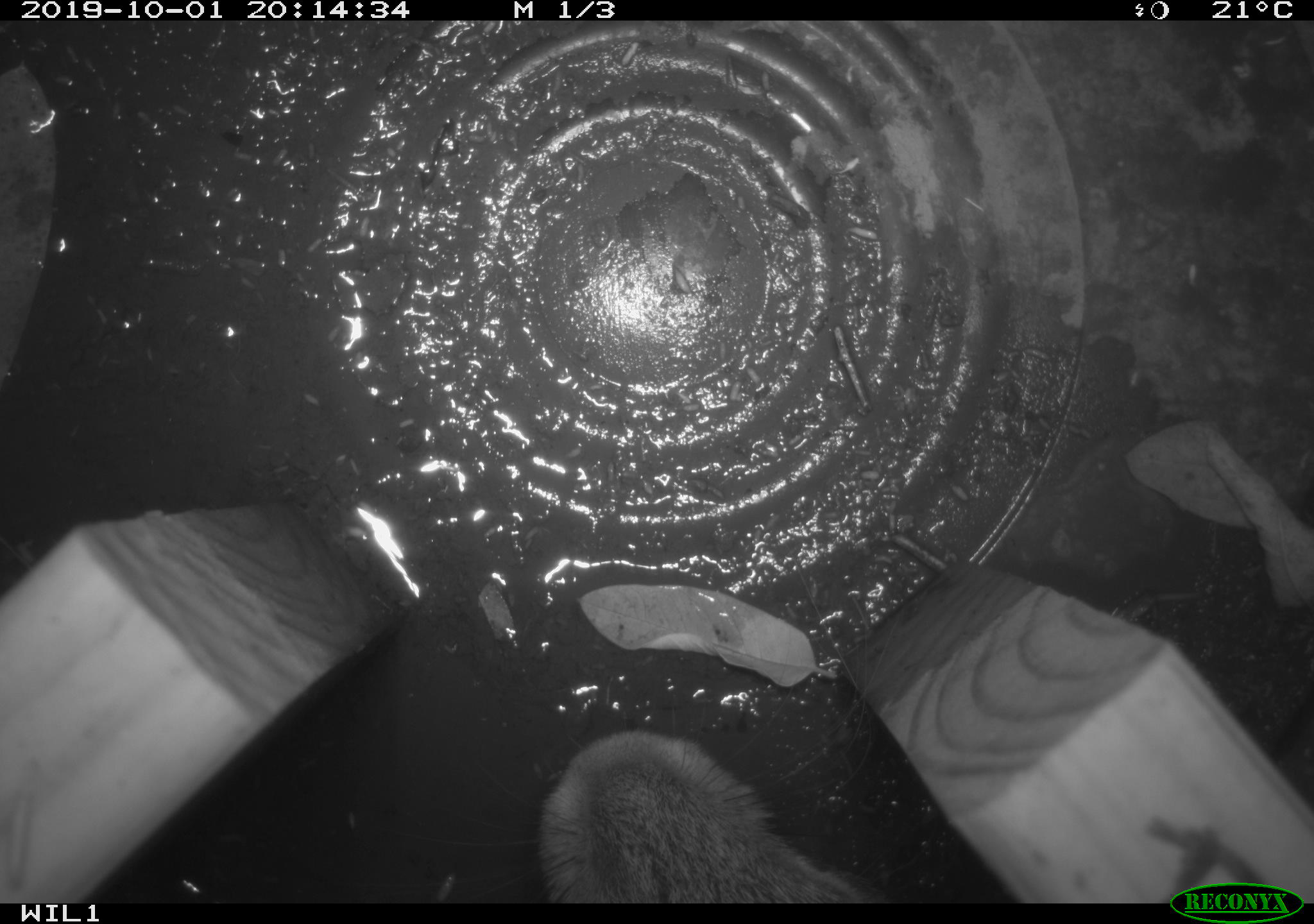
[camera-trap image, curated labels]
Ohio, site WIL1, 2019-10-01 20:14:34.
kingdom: Animalia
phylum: Chordata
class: Mammalia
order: Lagomorpha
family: Leporidae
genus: Sylvilagus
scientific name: Sylvilagus floridanus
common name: eastern cottontail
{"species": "eastern cottontail (Sylvilagus floridanus)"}